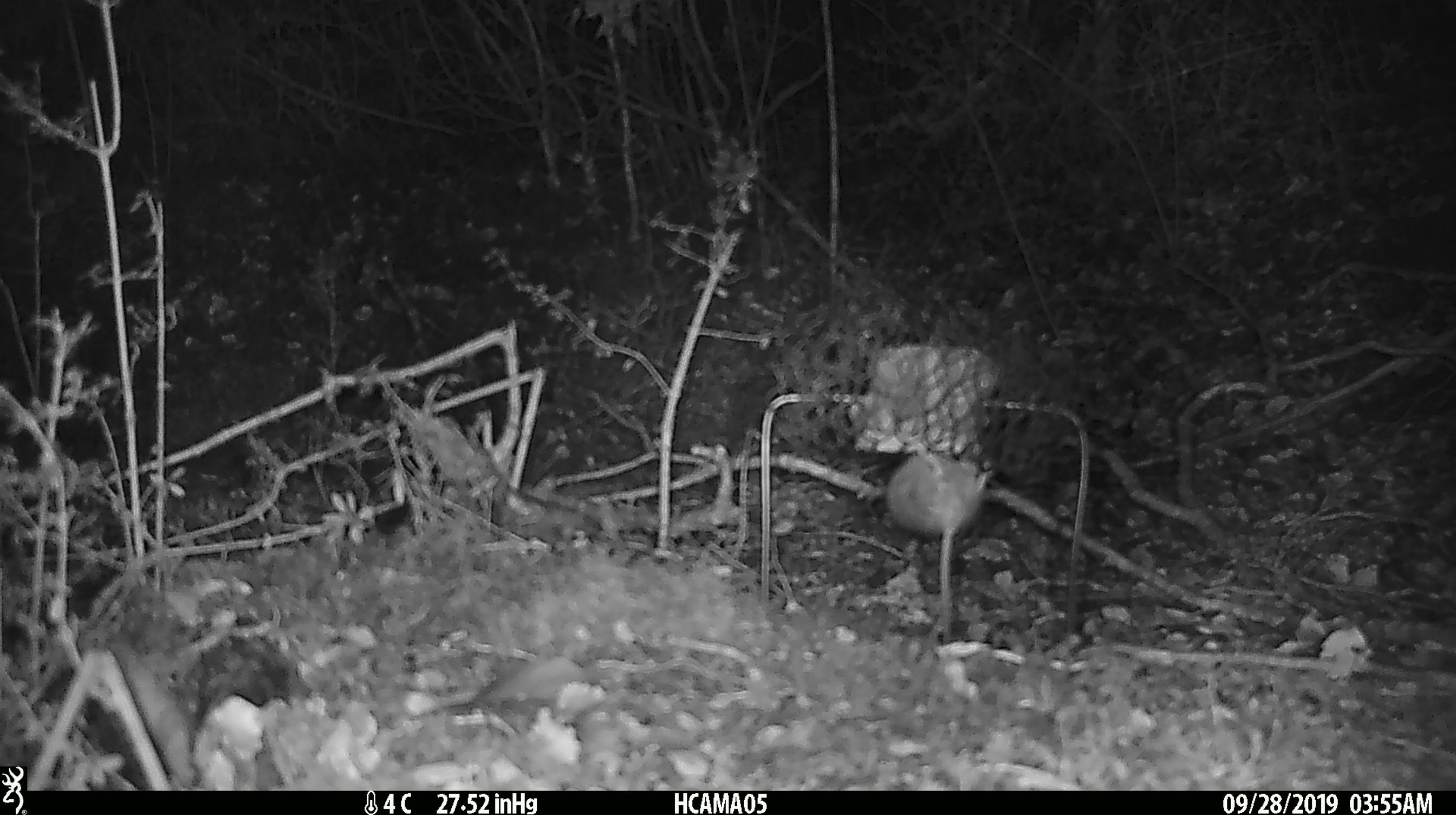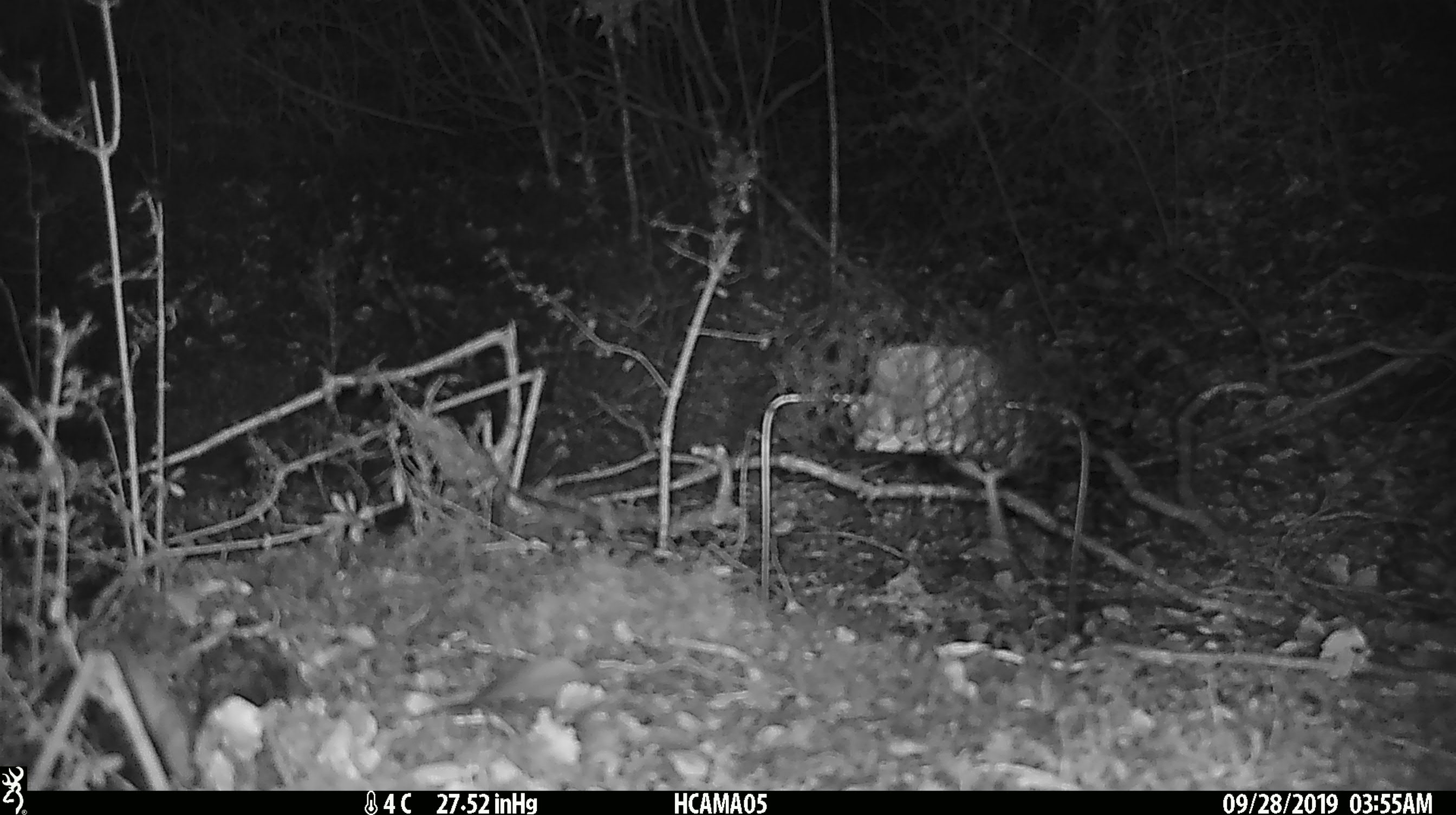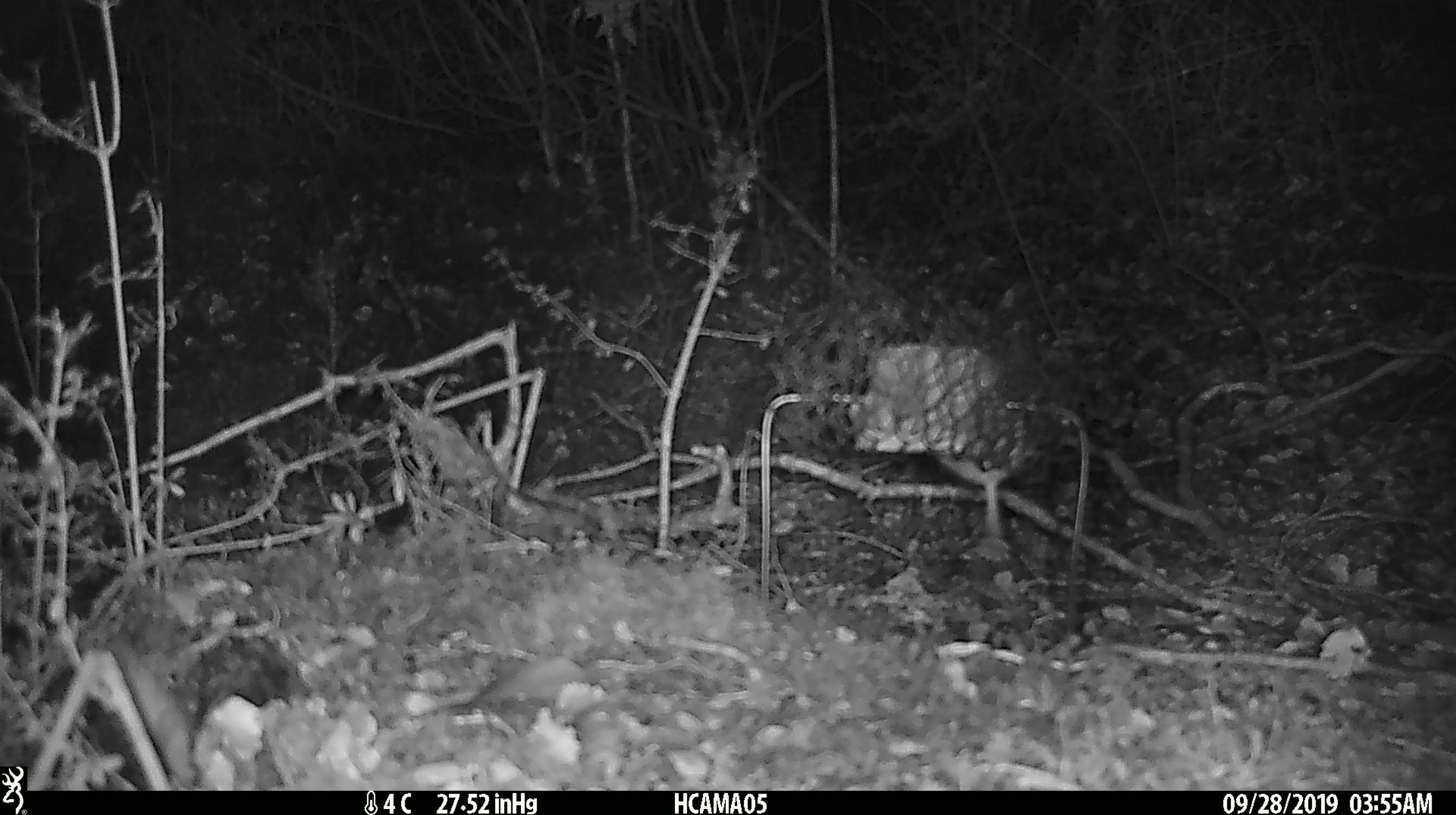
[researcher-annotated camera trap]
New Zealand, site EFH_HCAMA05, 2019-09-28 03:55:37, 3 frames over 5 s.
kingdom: Animalia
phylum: Chordata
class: Mammalia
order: Rodentia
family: Muridae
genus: Mus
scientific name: Mus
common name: mouse